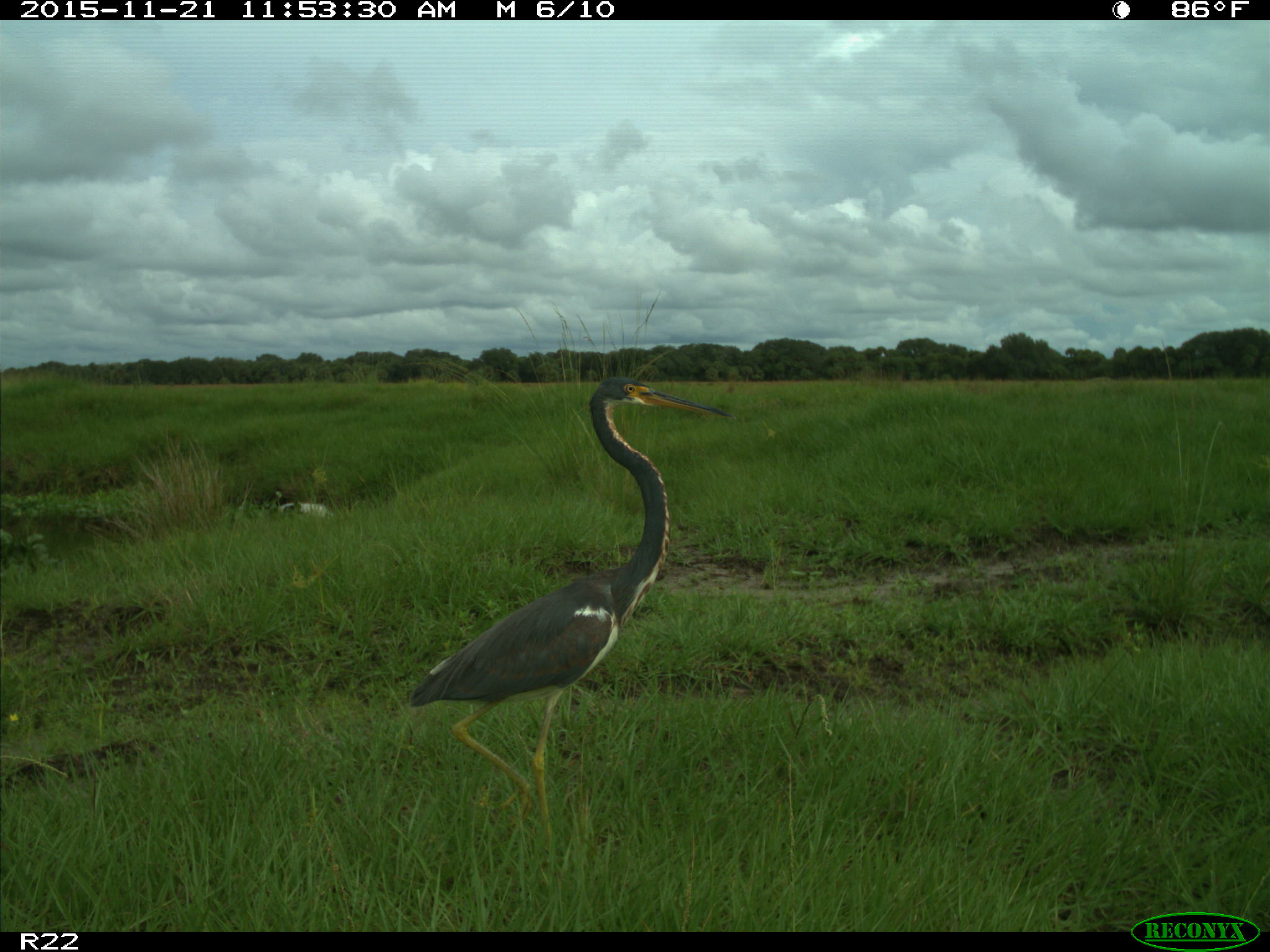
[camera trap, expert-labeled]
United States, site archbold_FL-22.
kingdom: Animalia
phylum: Chordata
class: Aves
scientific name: Aves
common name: birds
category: unidentified bird